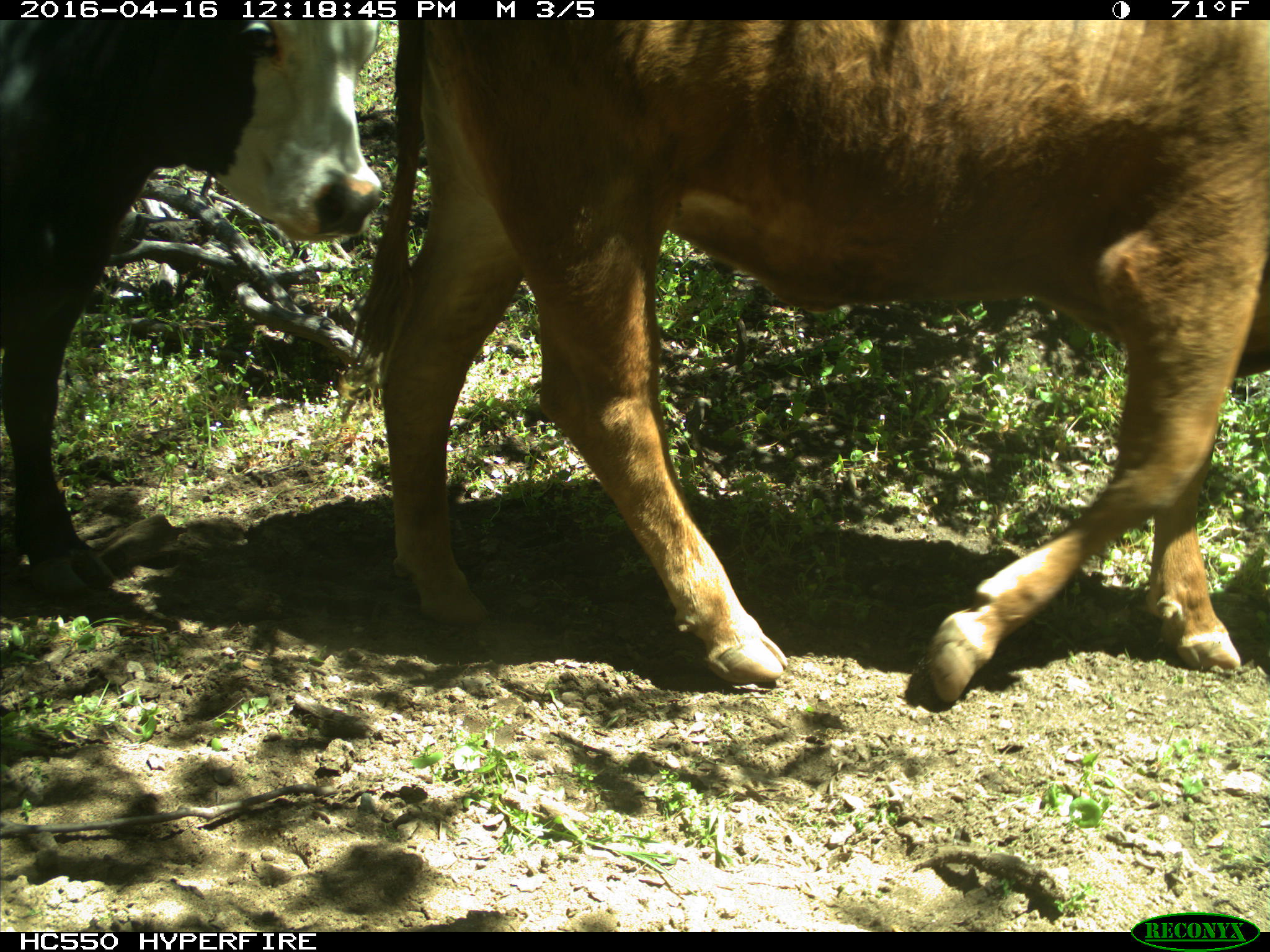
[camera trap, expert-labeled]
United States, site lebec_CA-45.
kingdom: Animalia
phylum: Chordata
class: Mammalia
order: Artiodactyla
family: Bovidae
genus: Bos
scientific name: Bos taurus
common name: domestic cow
Bos taurus (domestic cow).